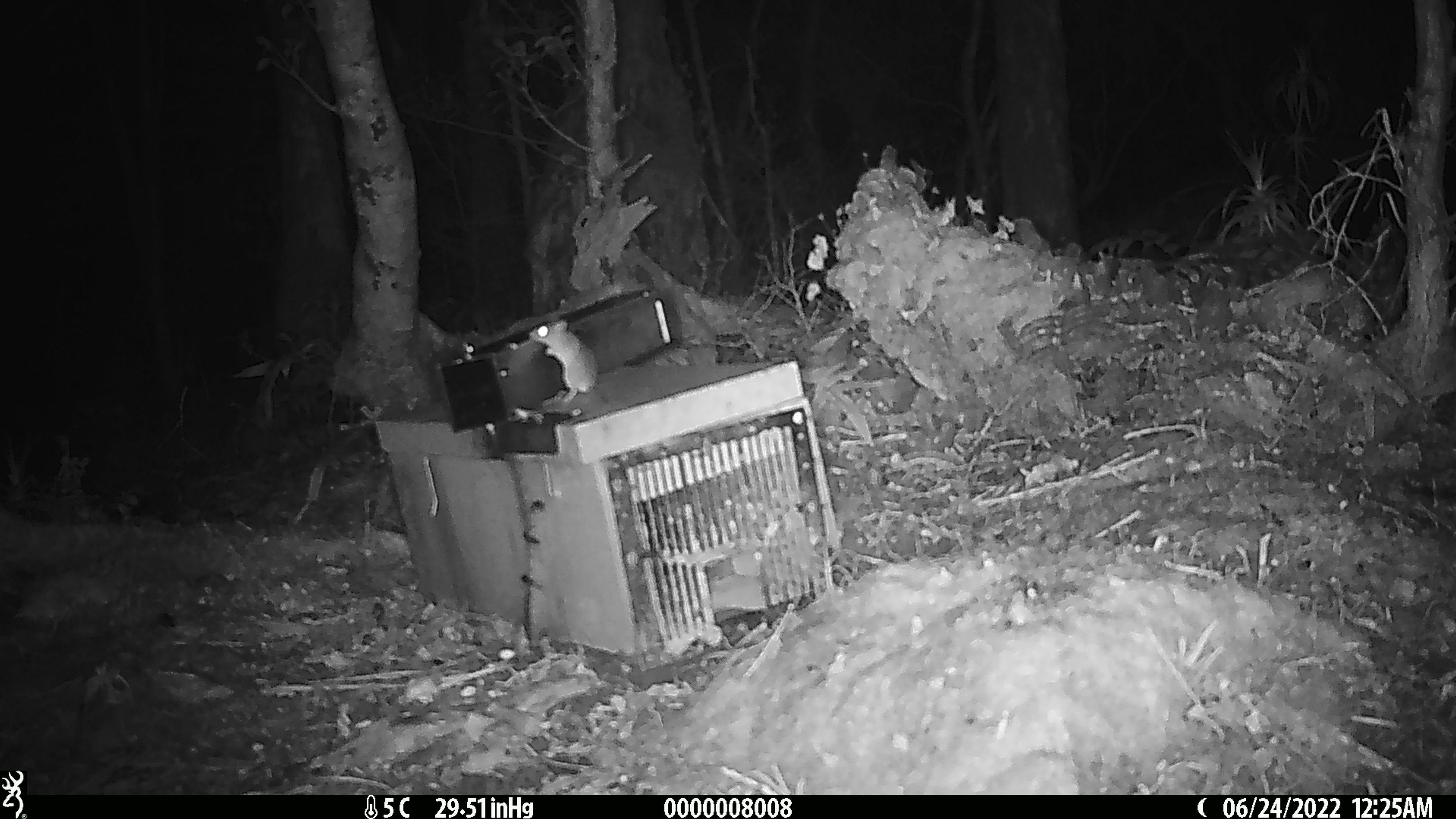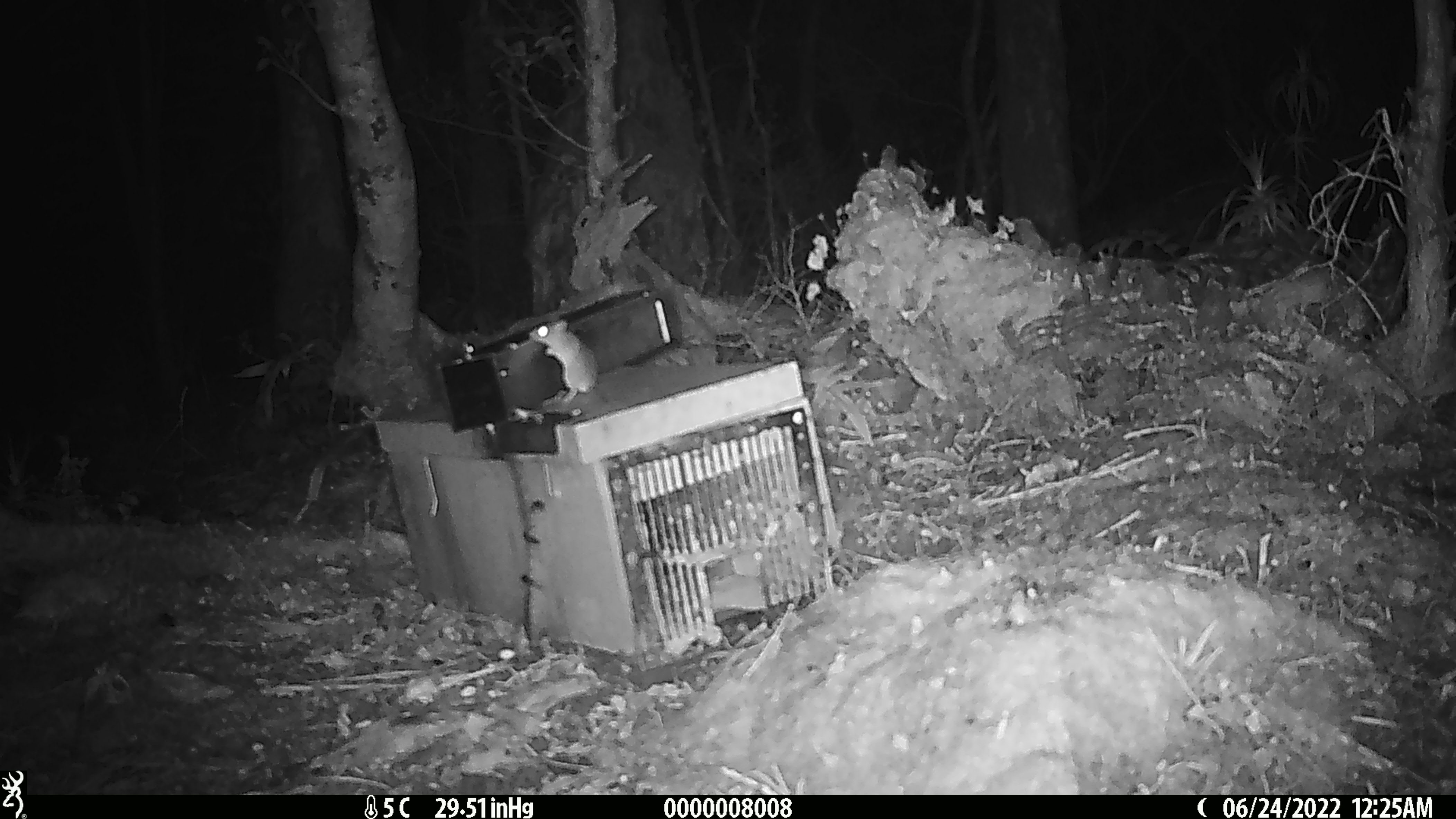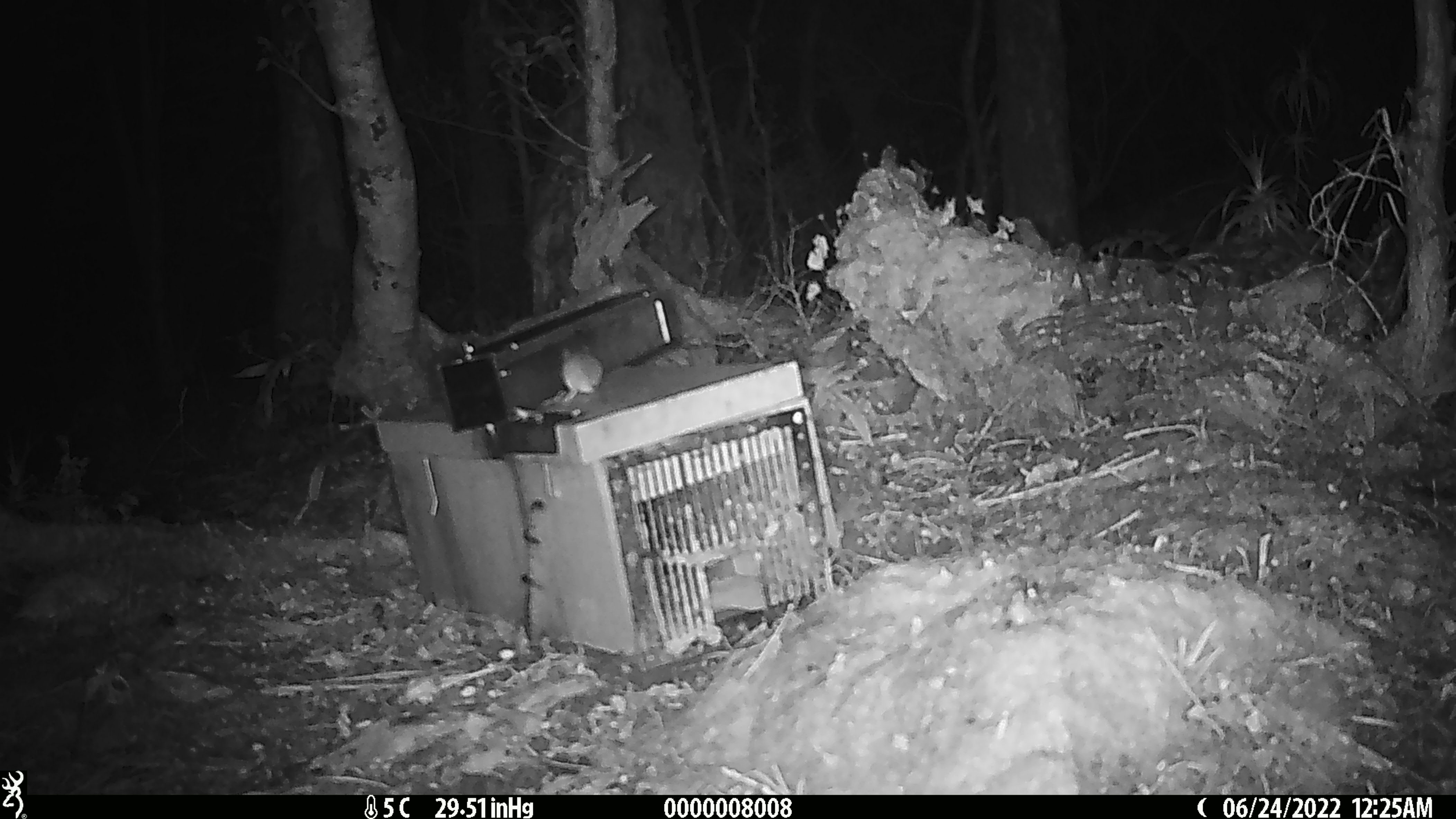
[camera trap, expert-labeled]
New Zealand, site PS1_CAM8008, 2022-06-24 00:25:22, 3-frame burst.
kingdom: Animalia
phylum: Chordata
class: Mammalia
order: Rodentia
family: Muridae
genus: Mus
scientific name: Mus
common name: mouse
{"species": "mouse (Mus)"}